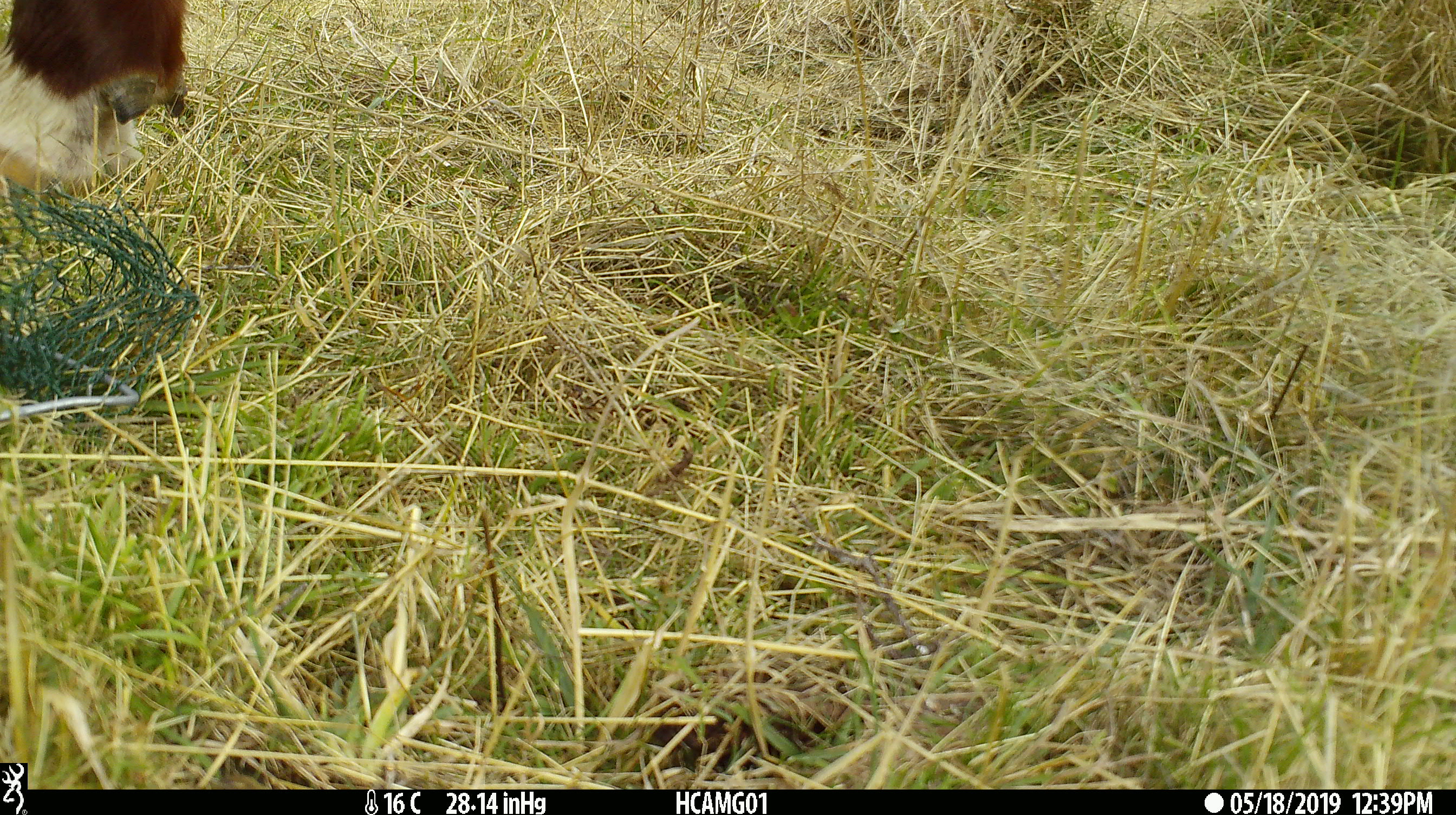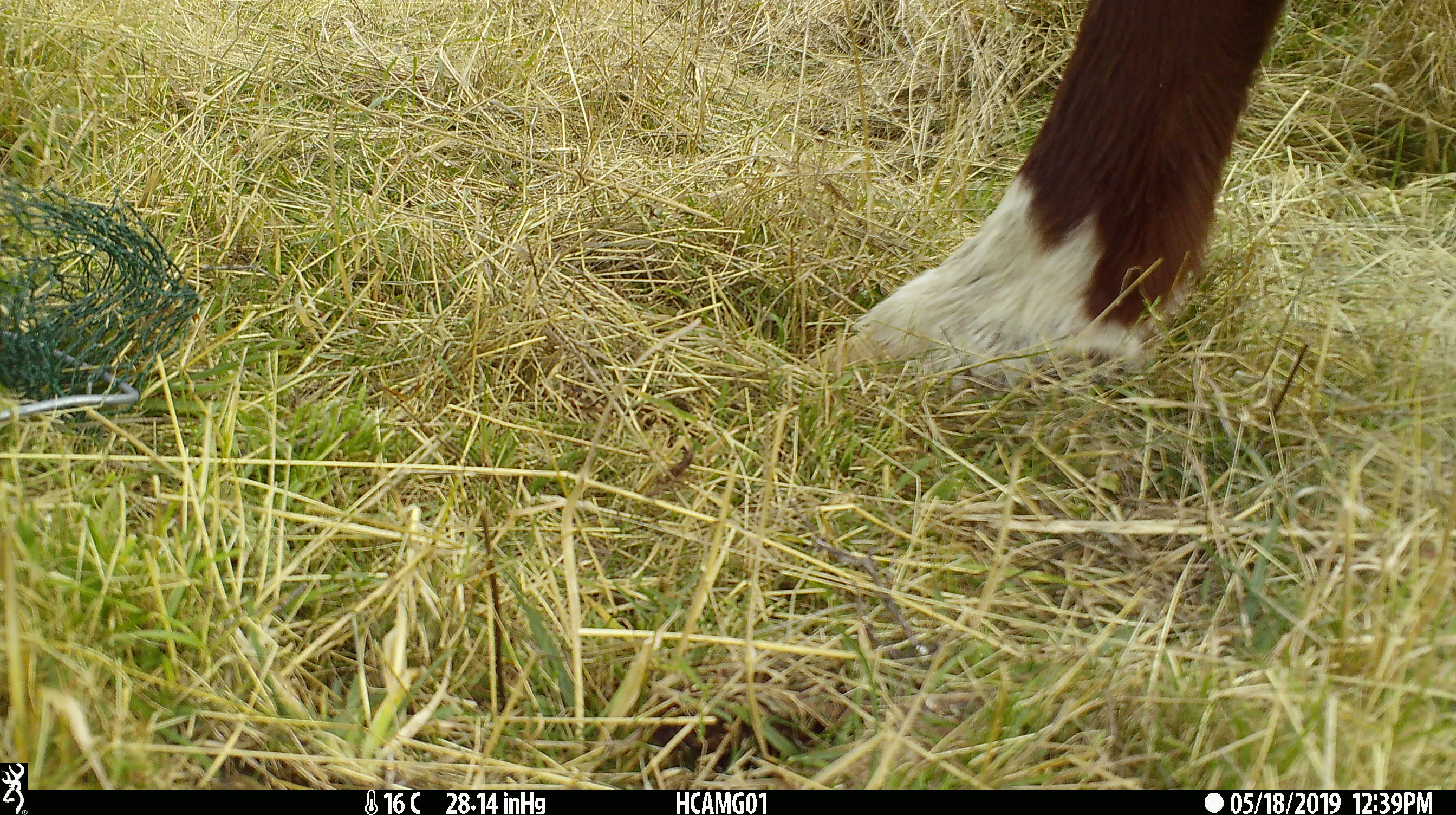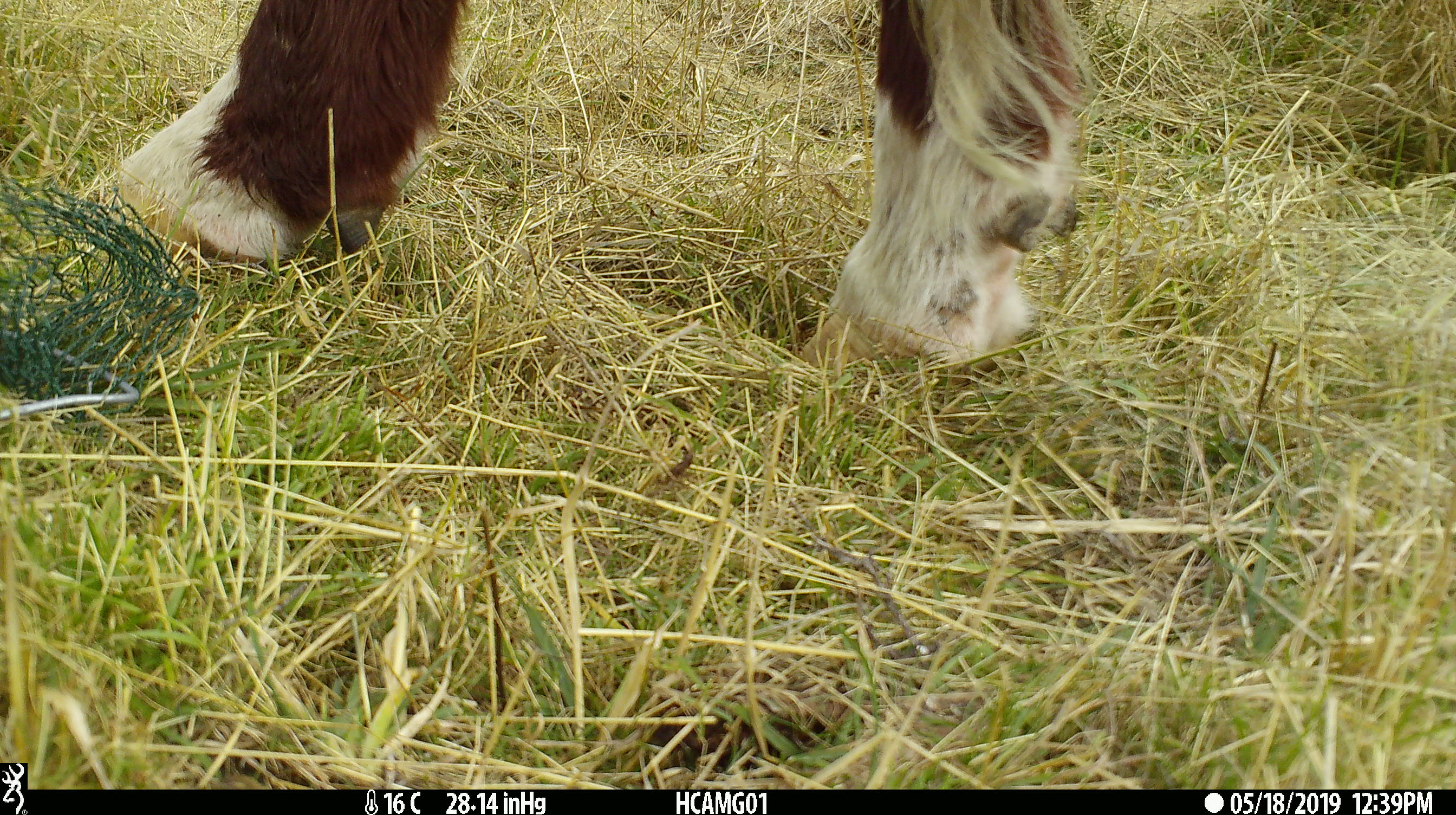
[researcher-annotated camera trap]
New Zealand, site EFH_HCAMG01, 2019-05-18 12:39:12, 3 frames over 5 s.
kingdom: Animalia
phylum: Chordata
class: Mammalia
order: Artiodactyla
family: Bovidae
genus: Bos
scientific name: Bos taurus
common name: domestic cow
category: cow